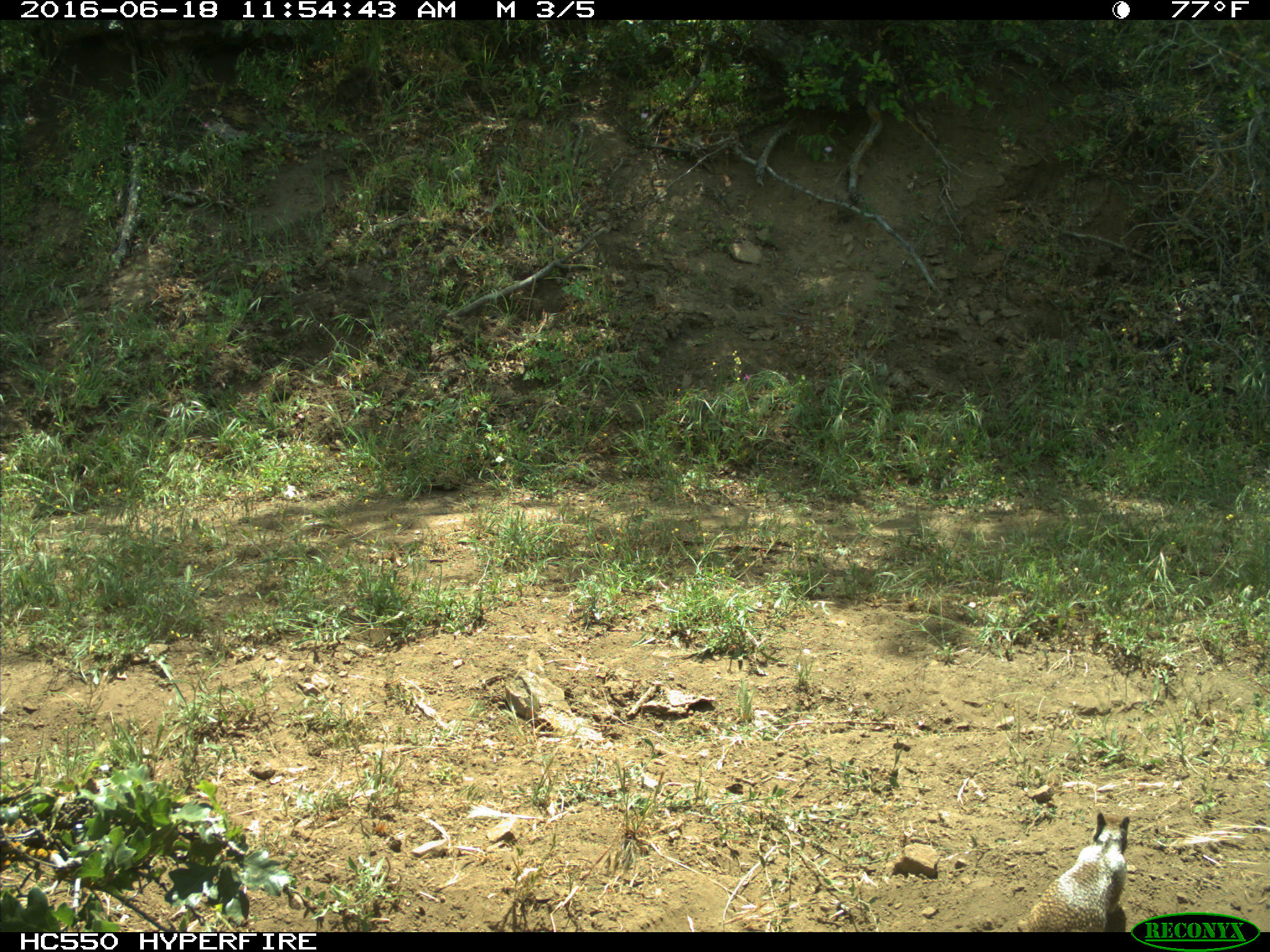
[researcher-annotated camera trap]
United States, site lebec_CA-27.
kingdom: Animalia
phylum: Chordata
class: Mammalia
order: Rodentia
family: Sciuridae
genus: Otospermophilus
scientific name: Otospermophilus beecheyi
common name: california ground squirrel